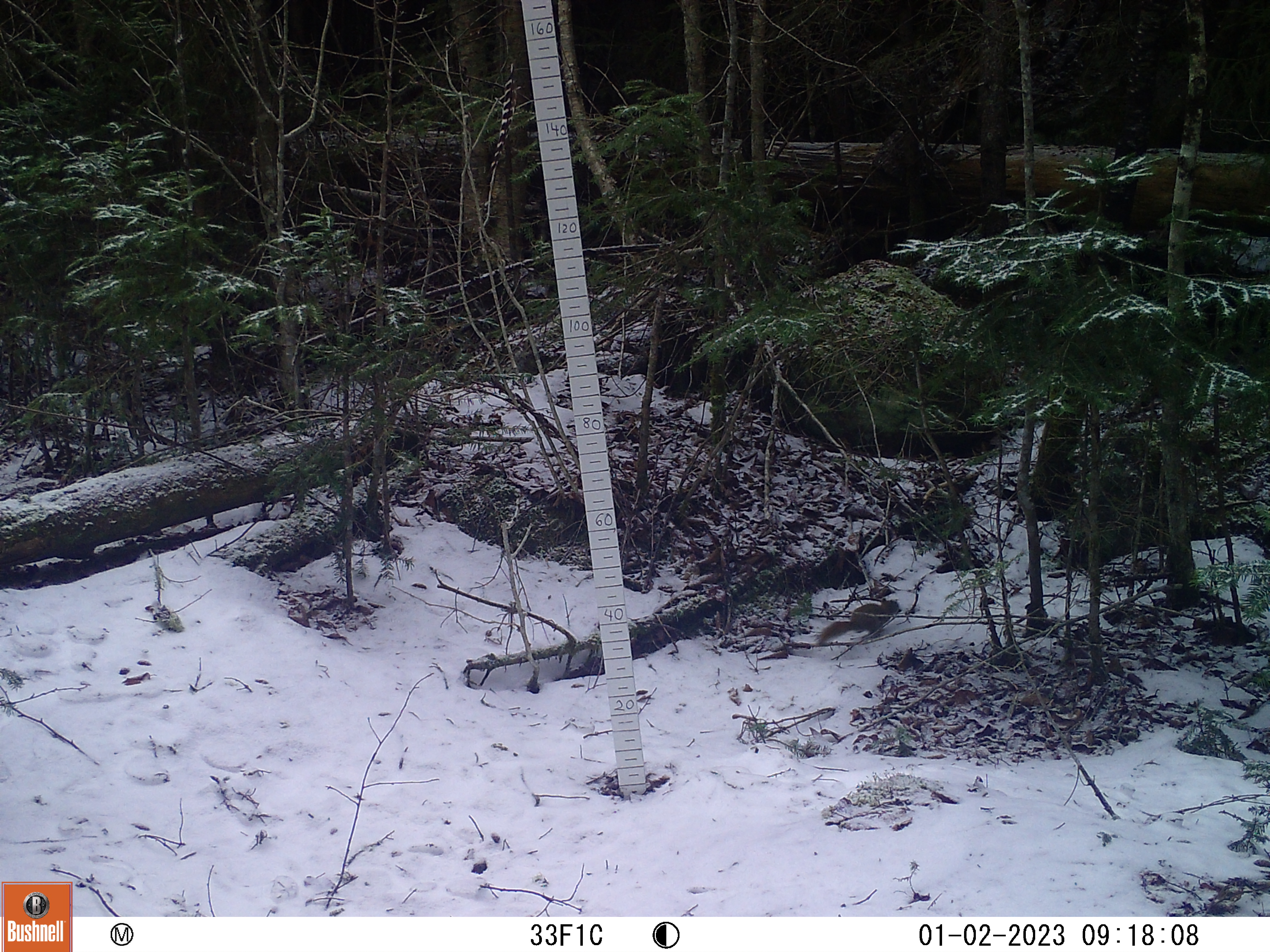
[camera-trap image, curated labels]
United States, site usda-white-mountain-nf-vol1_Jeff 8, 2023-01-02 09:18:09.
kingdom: Animalia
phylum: Chordata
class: Mammalia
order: Rodentia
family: Sciuridae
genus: Tamiasciurus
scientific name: Tamiasciurus hudsonicus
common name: red squirrel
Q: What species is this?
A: Red squirrel (Tamiasciurus hudsonicus).